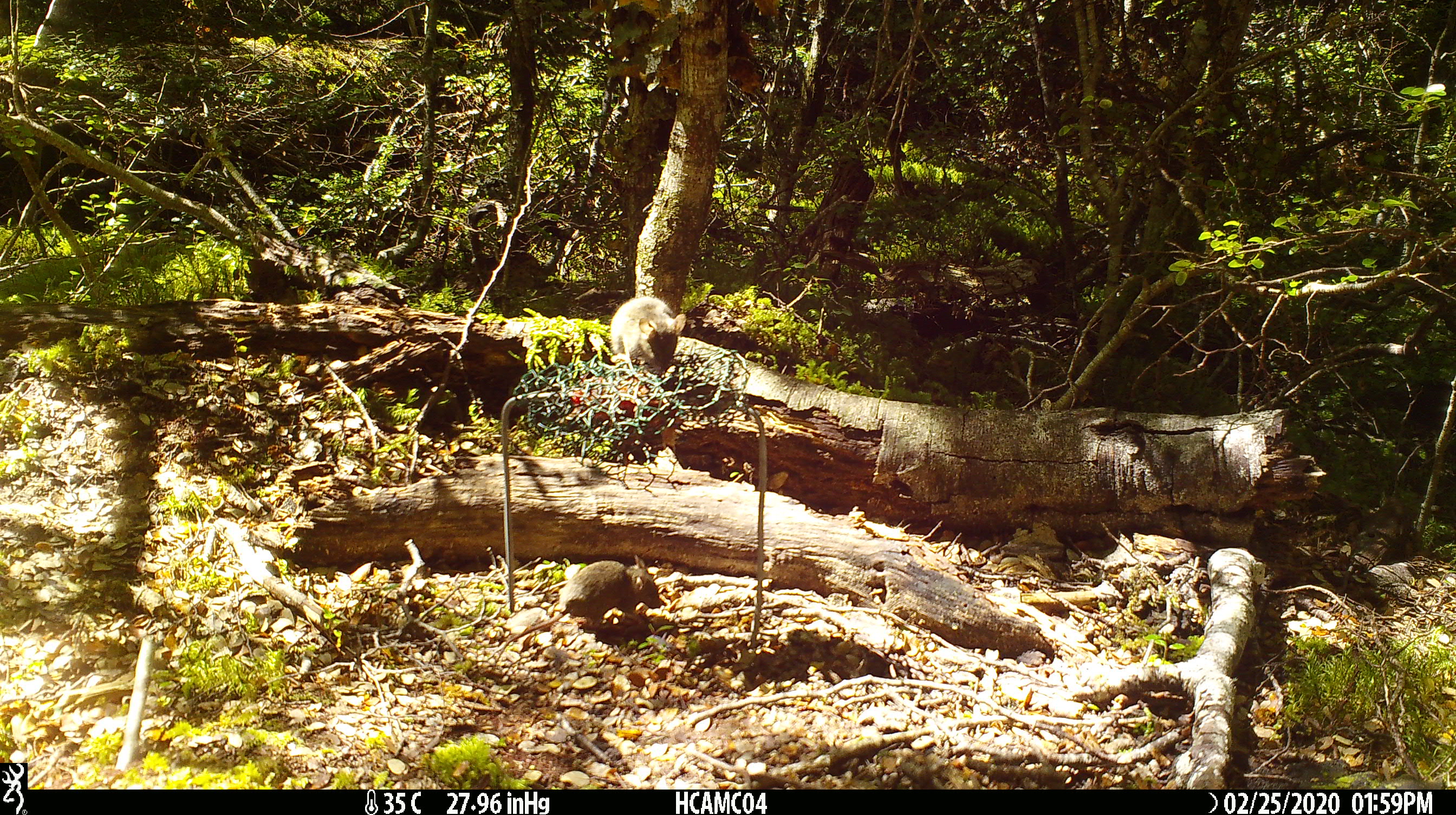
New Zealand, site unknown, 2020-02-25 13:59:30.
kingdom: Animalia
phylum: Chordata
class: Mammalia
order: Rodentia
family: Muridae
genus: Mus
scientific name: Mus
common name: mouse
Mouse (Mus).